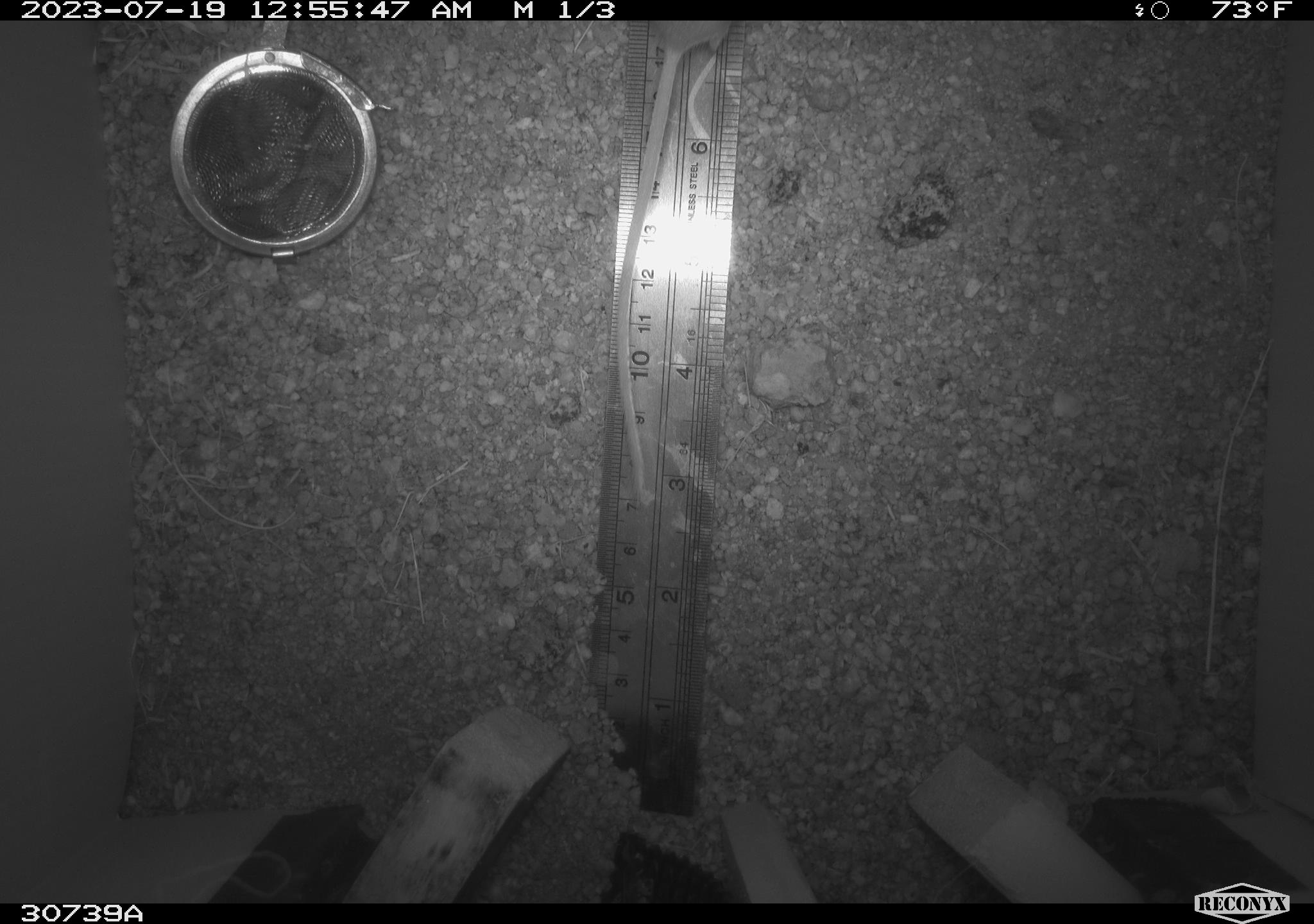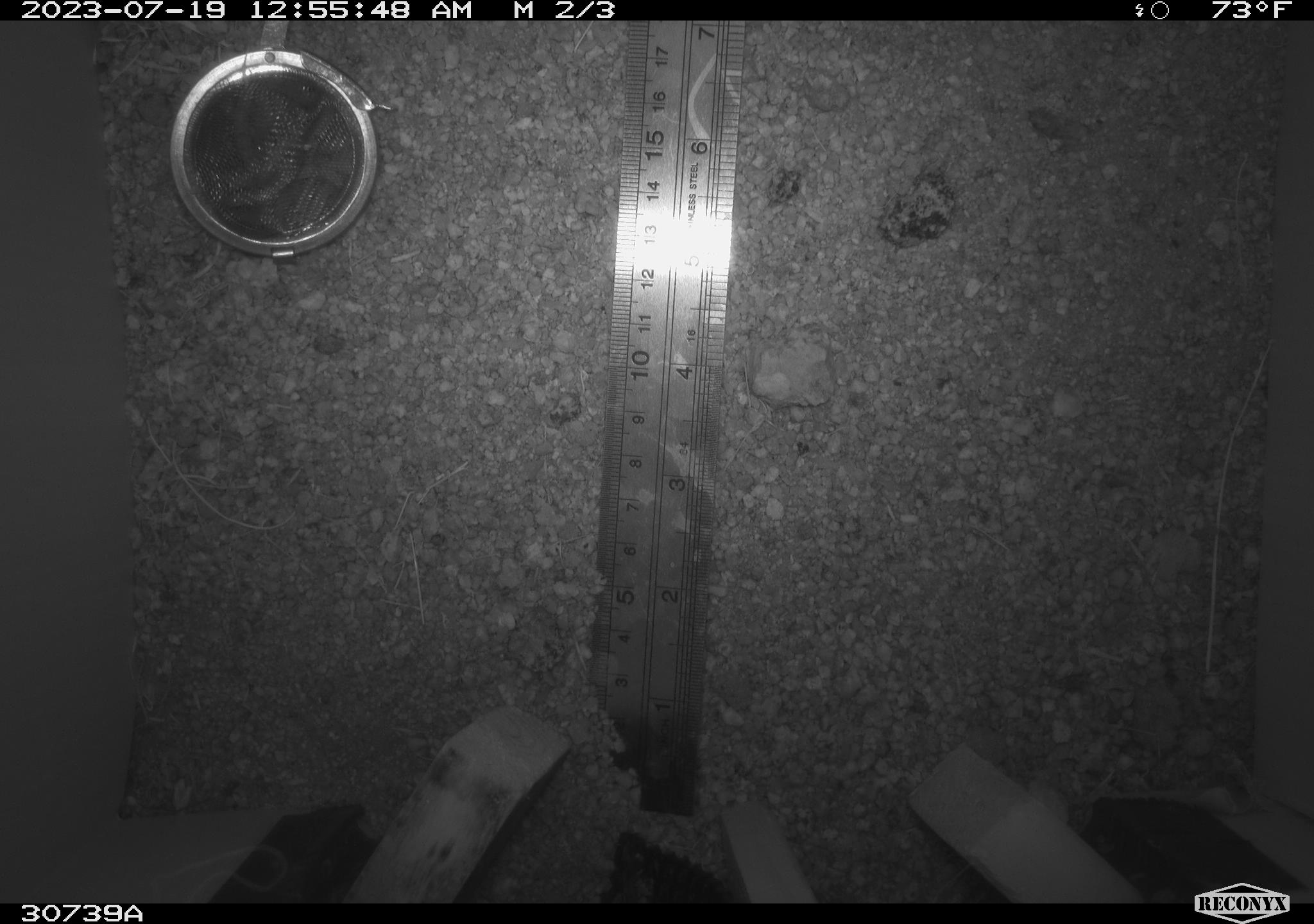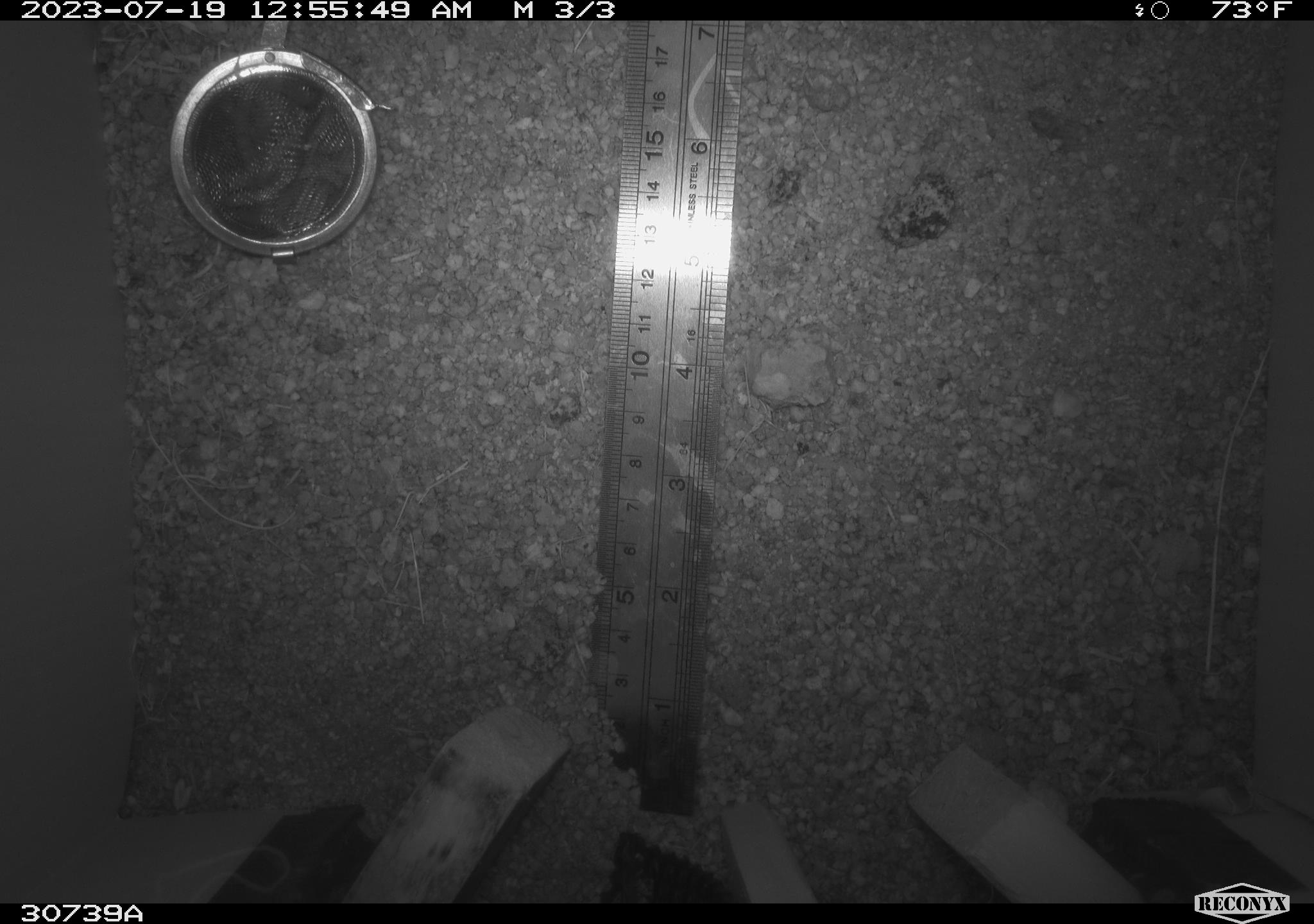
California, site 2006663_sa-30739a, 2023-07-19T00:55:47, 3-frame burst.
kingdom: Animalia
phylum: Chordata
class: Mammalia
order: Rodentia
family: Heteromyidae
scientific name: Heteromyidae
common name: kangaroo rats and pocket mice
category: heteromyidae family